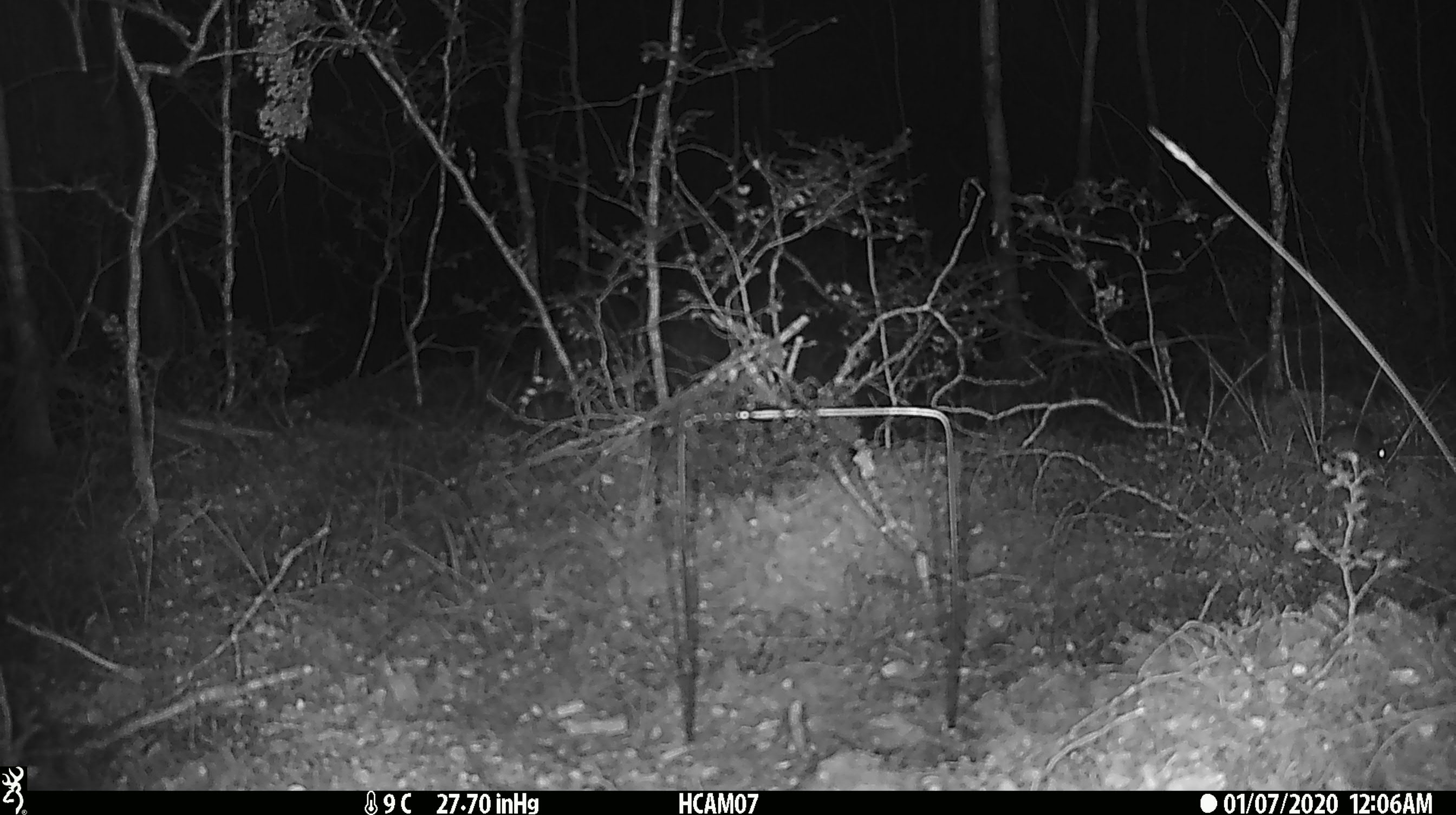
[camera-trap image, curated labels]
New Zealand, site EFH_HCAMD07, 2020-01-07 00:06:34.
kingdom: Animalia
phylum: Chordata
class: Mammalia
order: Rodentia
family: Muridae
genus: Mus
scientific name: Mus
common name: mouse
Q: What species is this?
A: Mouse (Mus).